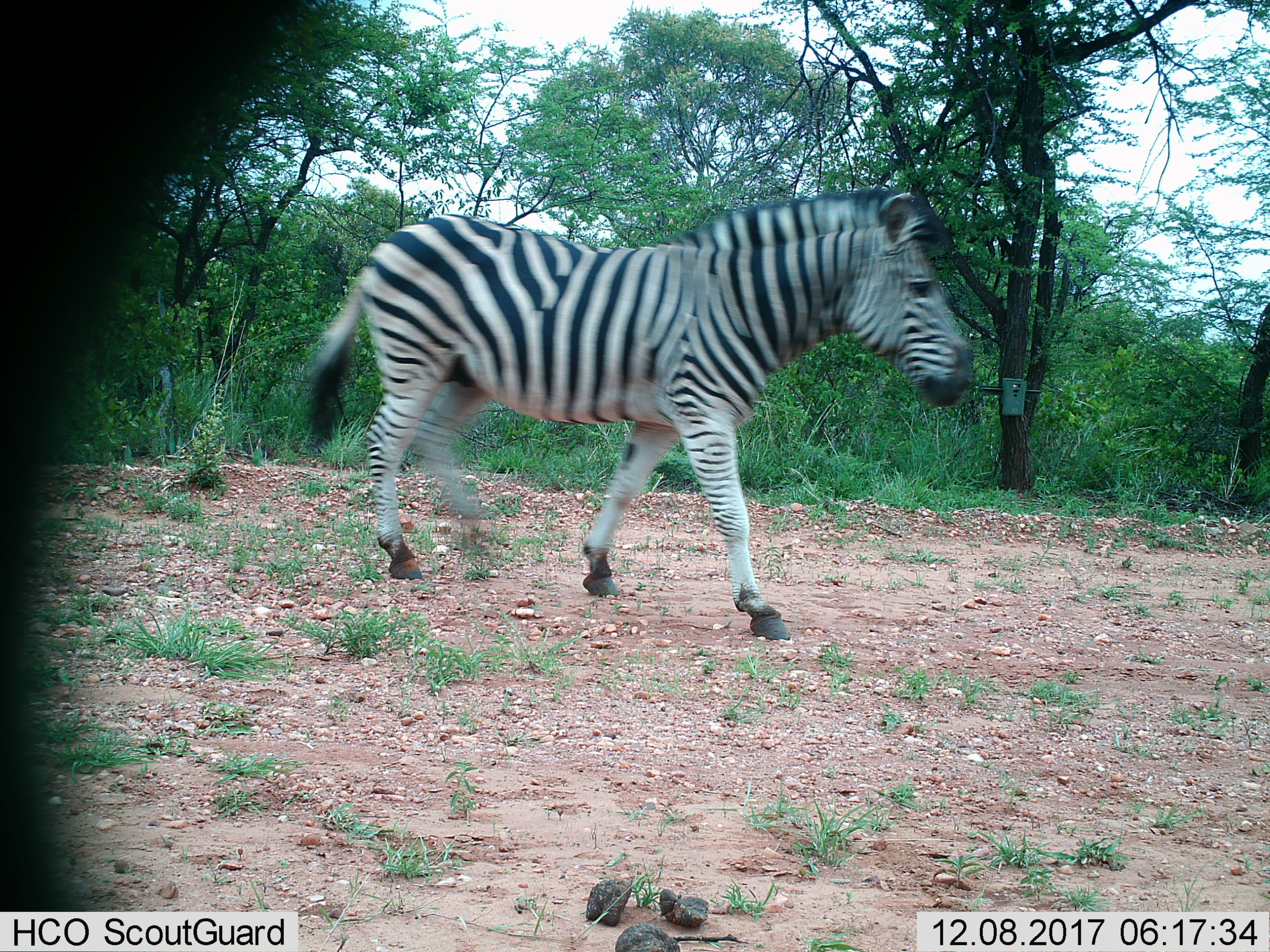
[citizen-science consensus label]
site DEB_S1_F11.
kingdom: Animalia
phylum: Chordata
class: Mammalia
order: Perissodactyla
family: Equidae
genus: Equus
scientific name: Equus quagga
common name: plains zebra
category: zebraplains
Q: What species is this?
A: Zebraplains (plains zebra) (Equus quagga).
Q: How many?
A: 1.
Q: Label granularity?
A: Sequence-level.